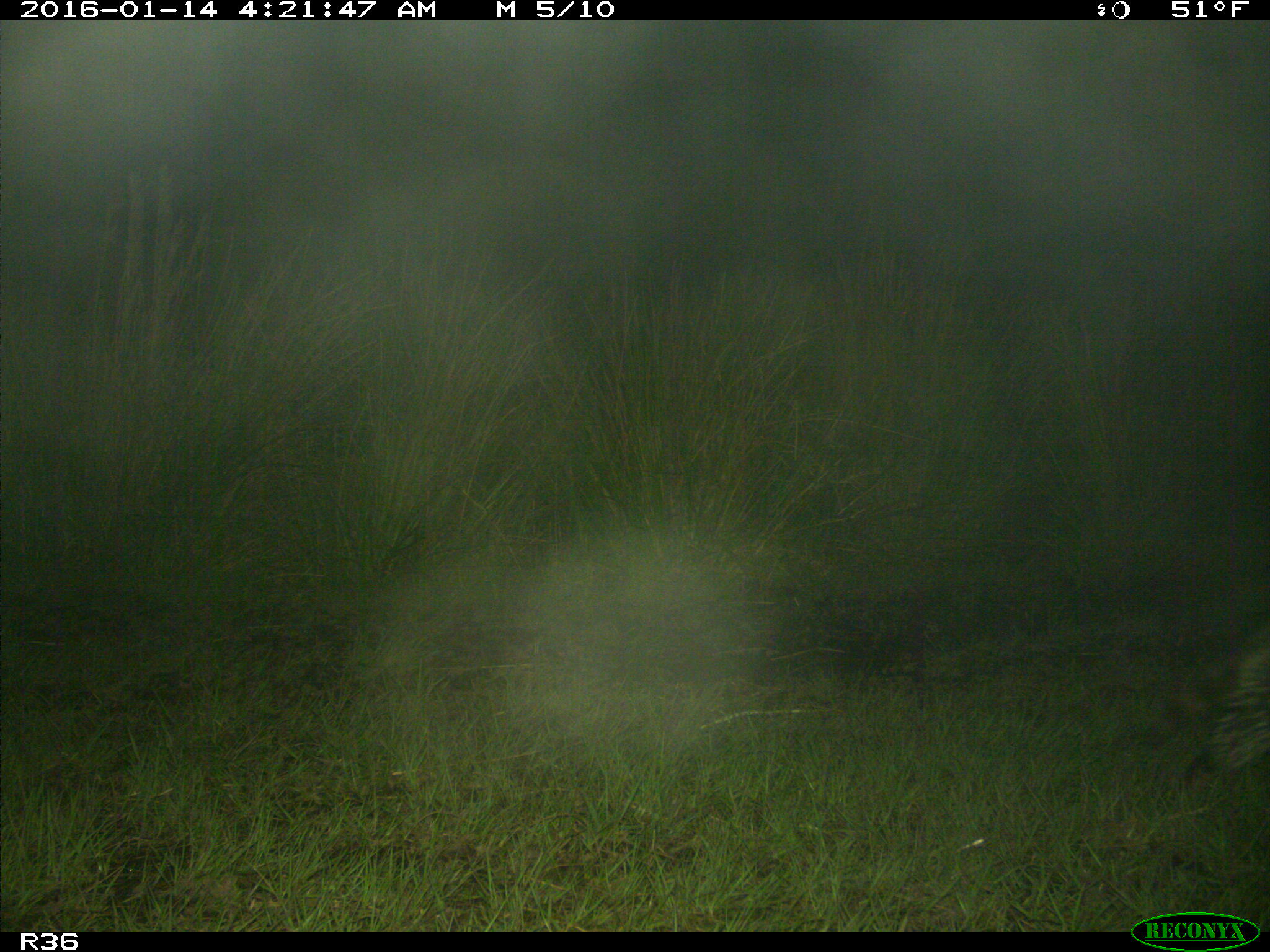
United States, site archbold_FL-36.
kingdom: Animalia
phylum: Chordata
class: Mammalia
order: Carnivora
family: Procyonidae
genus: Procyon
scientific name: Procyon lotor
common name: common raccoon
Procyon lotor (common raccoon).